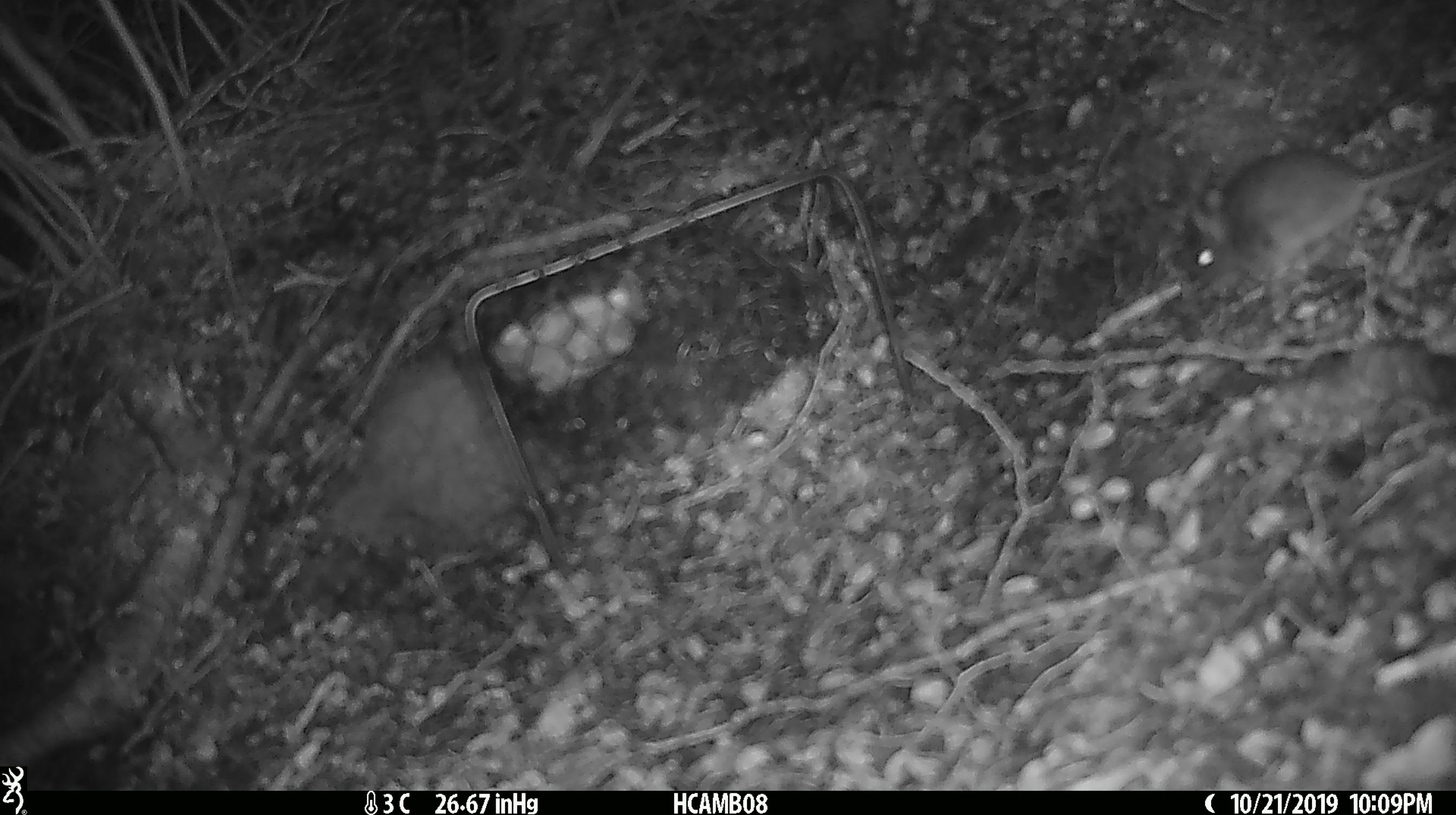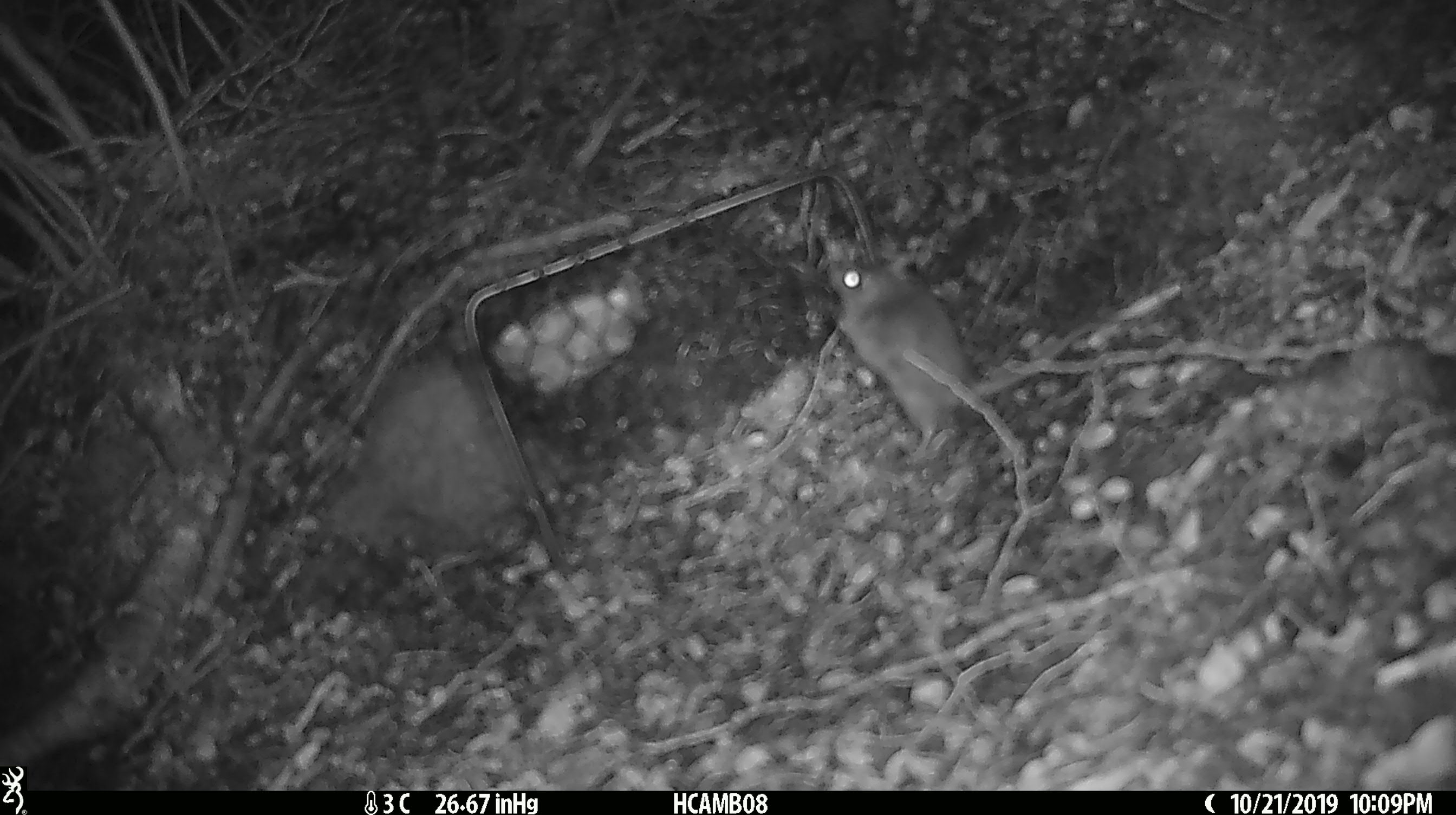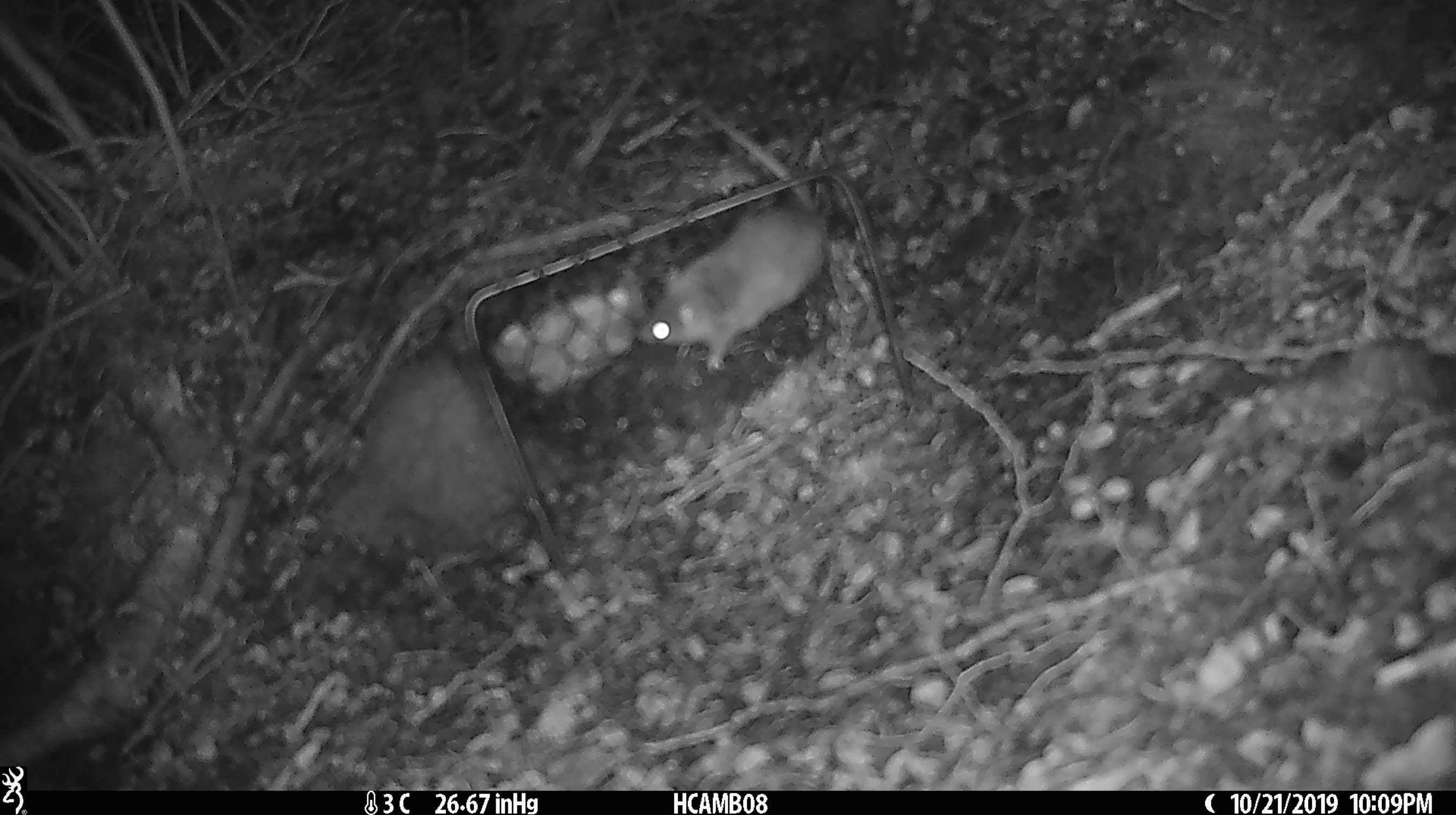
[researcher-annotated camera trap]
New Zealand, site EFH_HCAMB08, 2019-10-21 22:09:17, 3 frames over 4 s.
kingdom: Animalia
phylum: Chordata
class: Mammalia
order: Rodentia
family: Muridae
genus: Mus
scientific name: Mus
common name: mouse